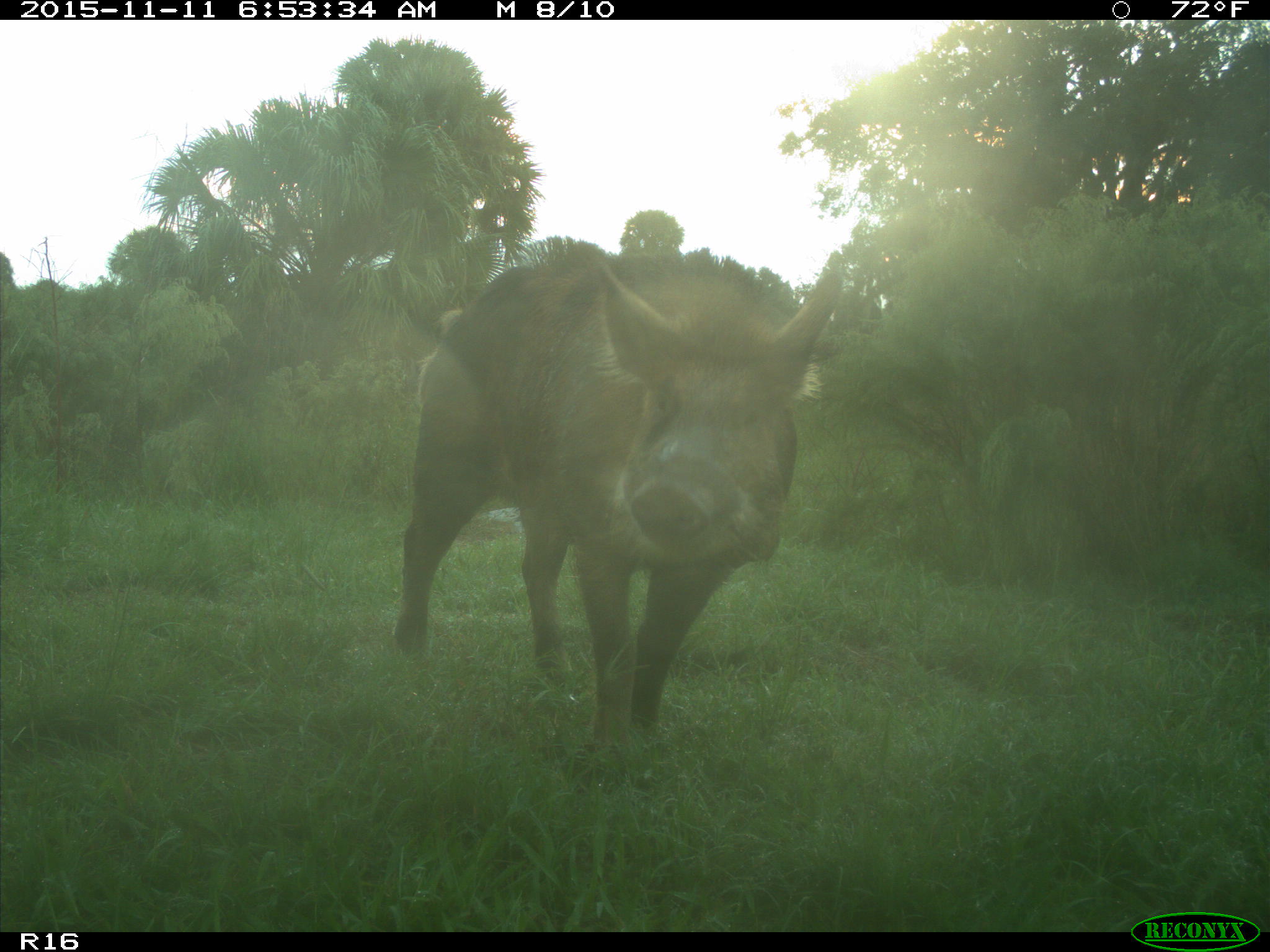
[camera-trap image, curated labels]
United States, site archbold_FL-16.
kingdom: Animalia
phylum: Chordata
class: Mammalia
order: Artiodactyla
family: Suidae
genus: Sus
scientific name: Sus scrofa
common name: wild boar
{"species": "Sus scrofa (wild boar)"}